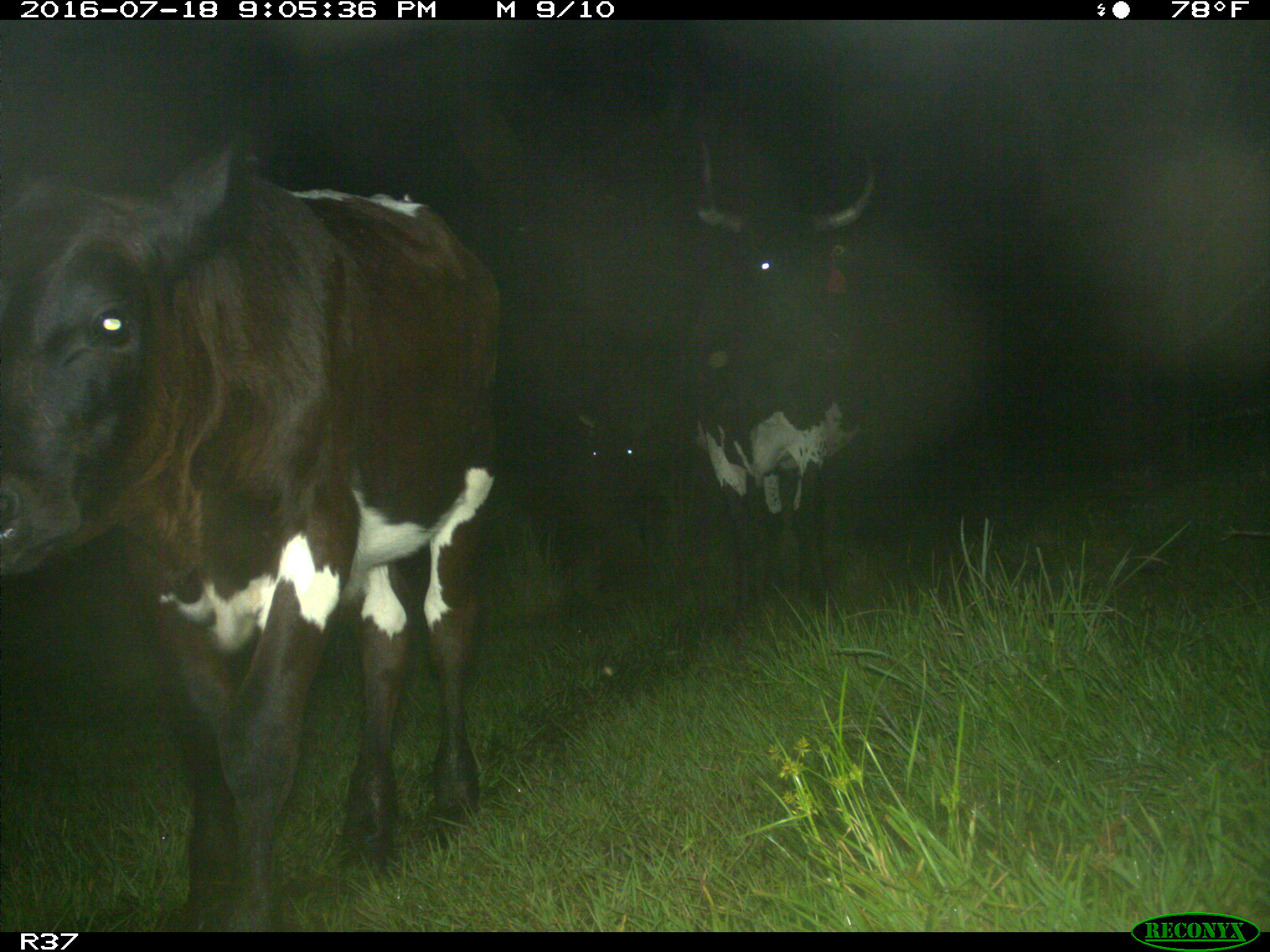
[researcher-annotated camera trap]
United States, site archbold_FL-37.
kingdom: Animalia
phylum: Chordata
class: Mammalia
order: Artiodactyla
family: Bovidae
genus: Bos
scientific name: Bos taurus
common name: domestic cow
Bos taurus (domestic cow).